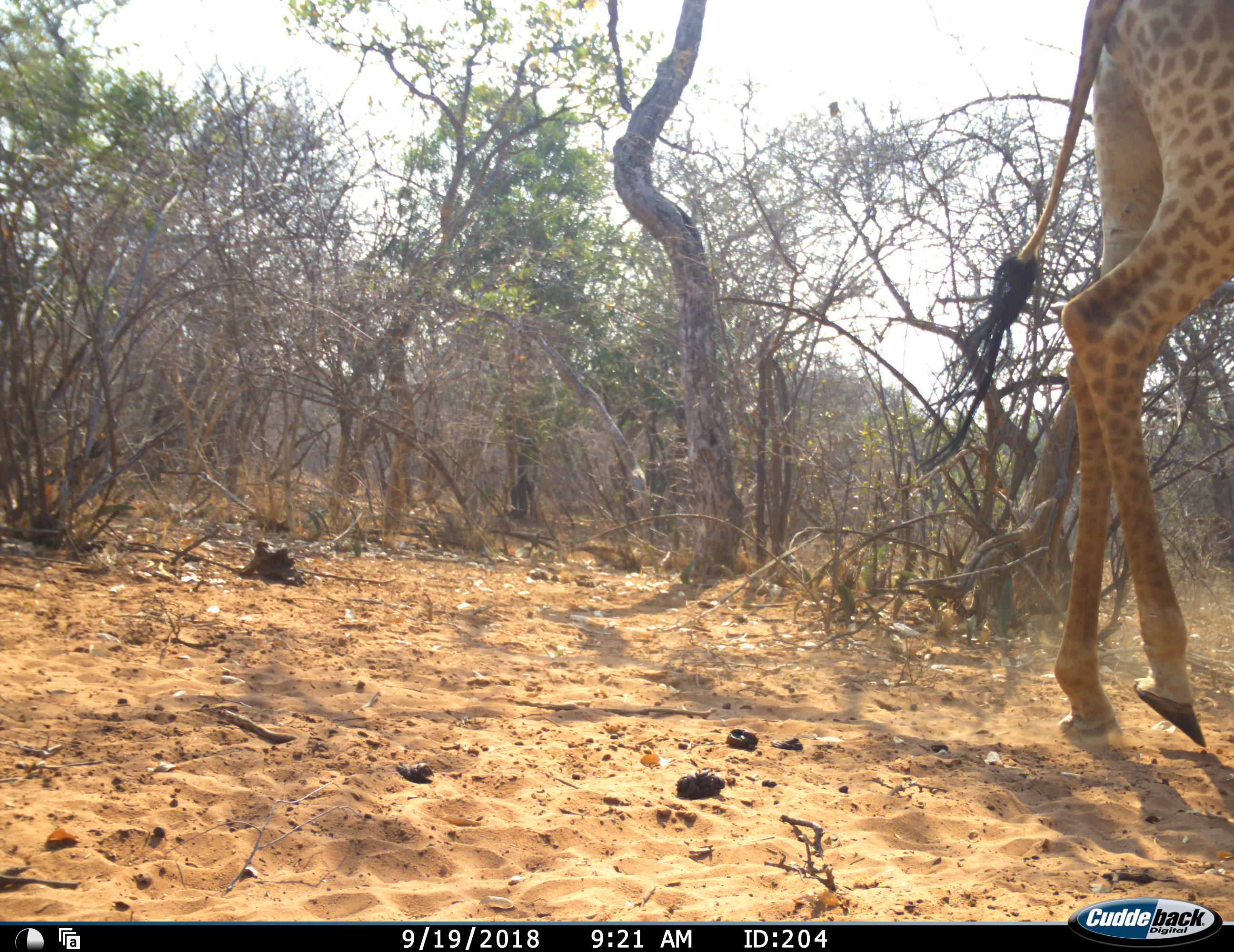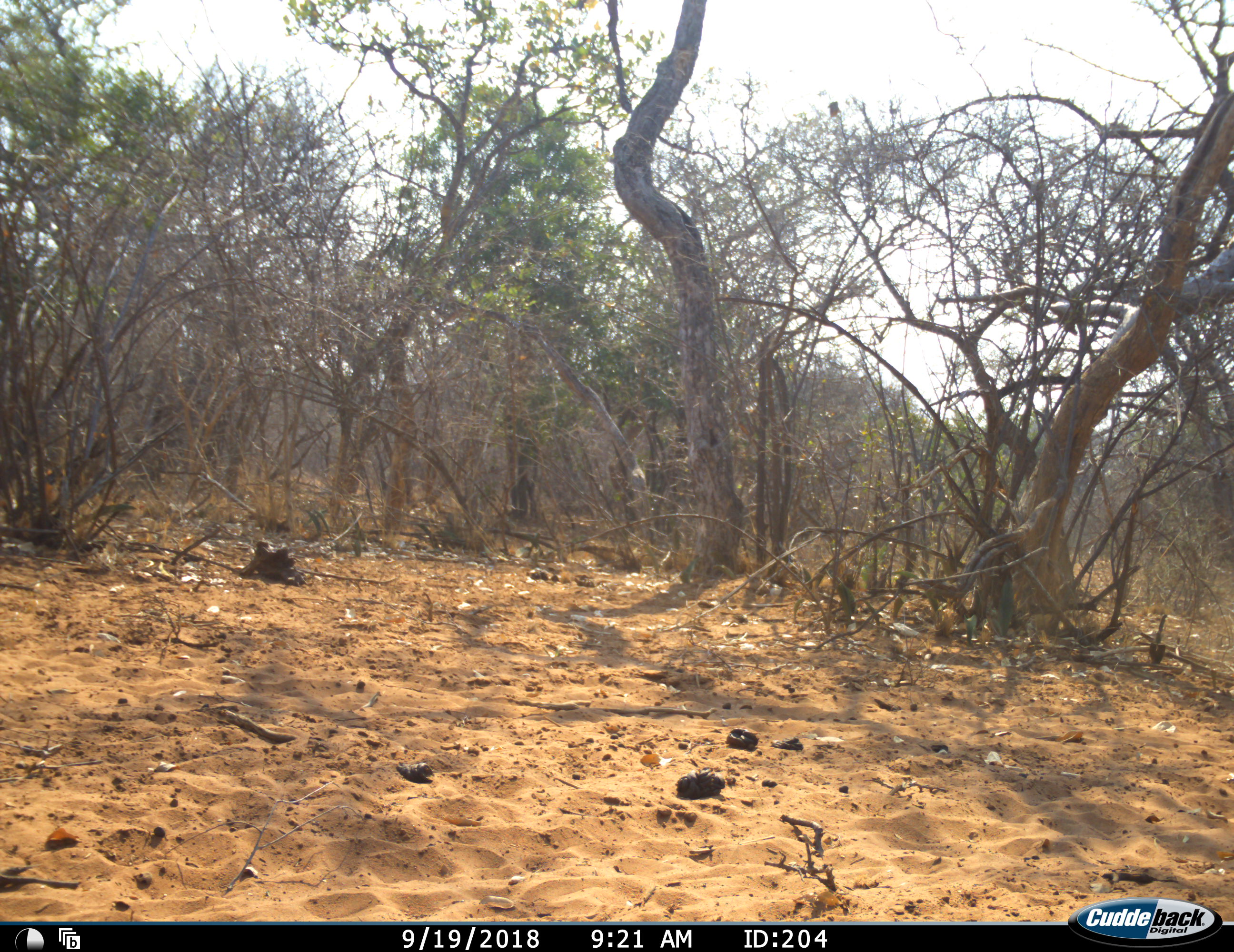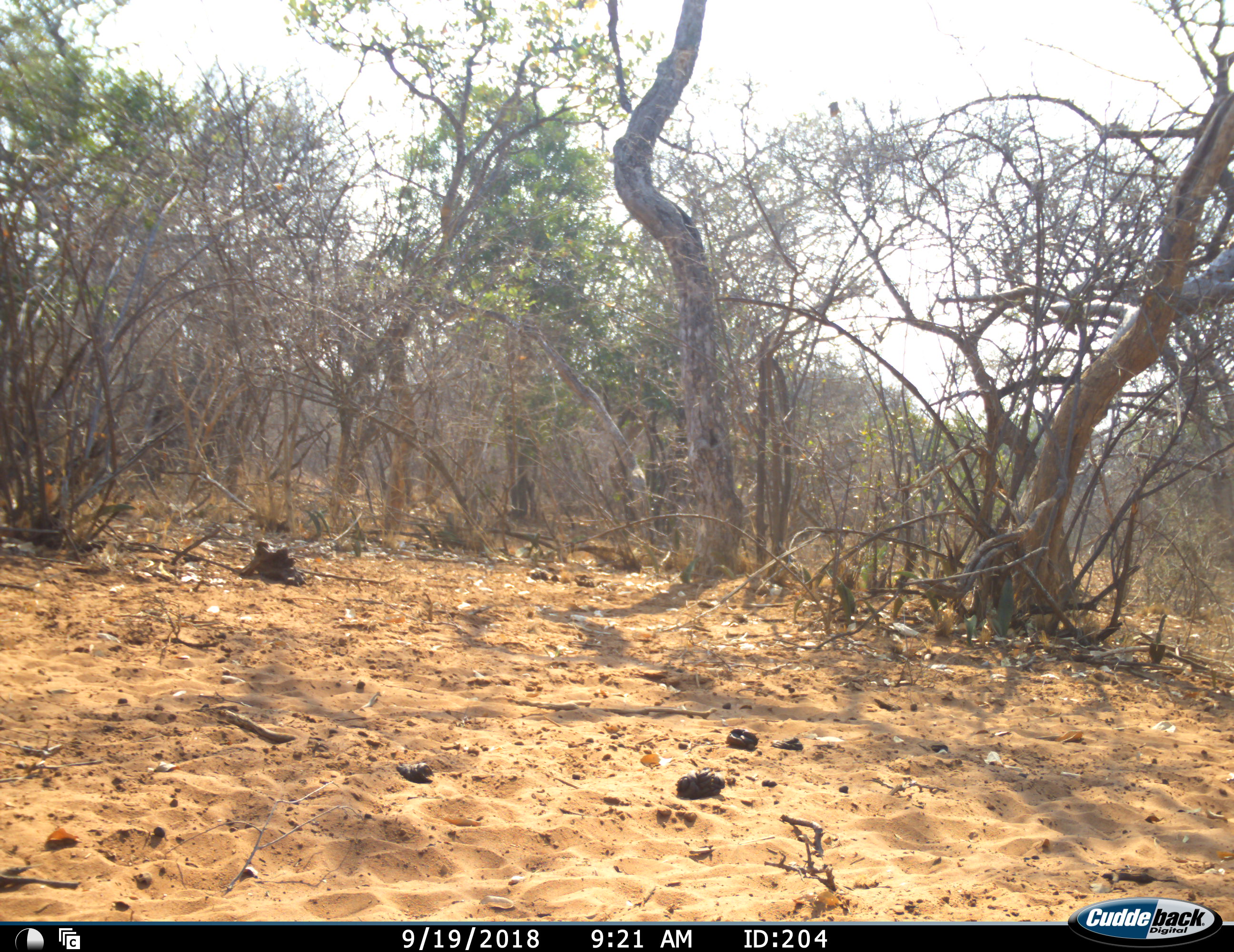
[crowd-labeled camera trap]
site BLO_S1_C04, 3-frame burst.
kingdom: Animalia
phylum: Chordata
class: Mammalia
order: Artiodactyla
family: Giraffidae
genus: Giraffa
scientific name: Giraffa camelopardalis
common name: giraffe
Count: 1.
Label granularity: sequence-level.